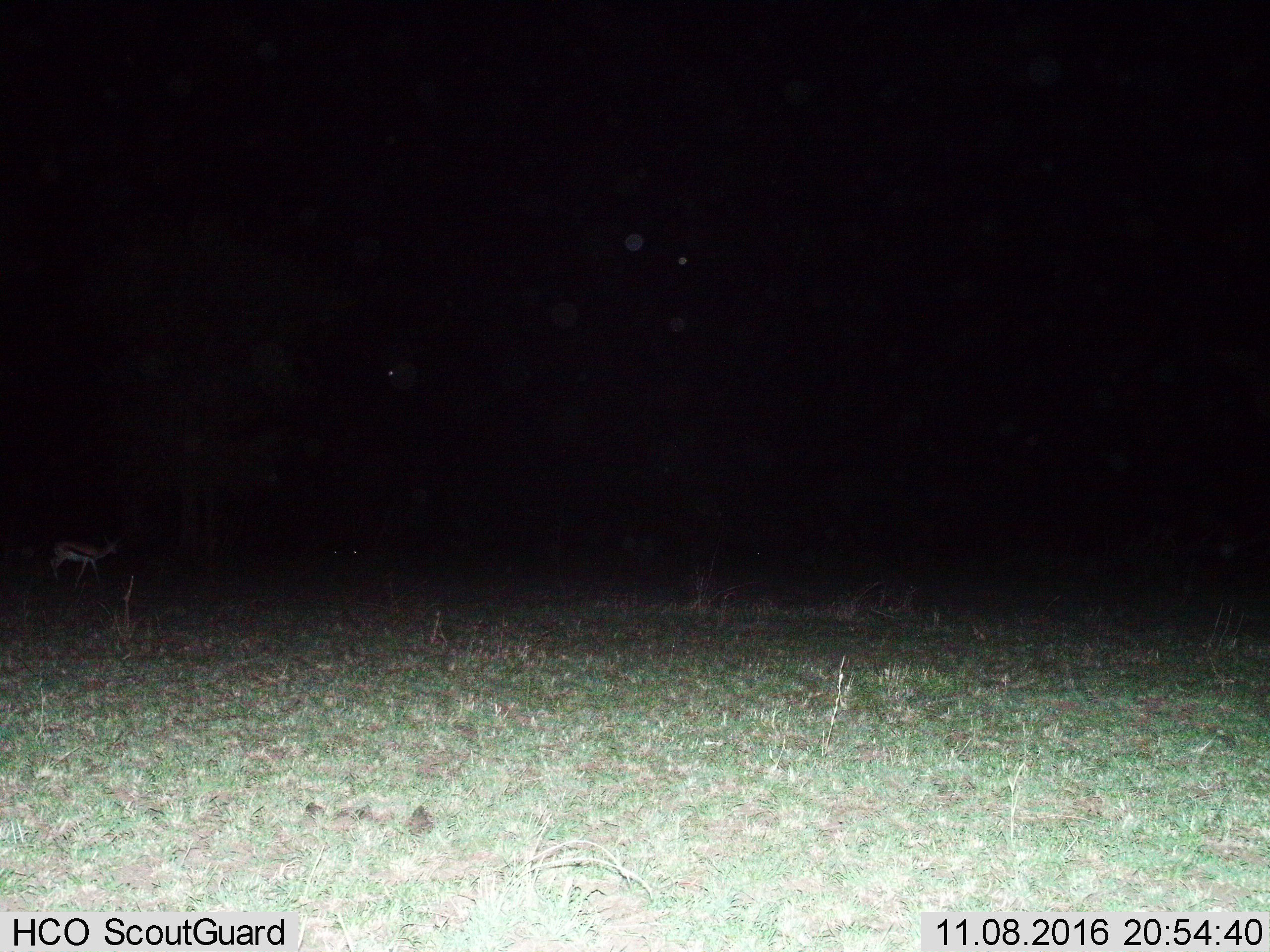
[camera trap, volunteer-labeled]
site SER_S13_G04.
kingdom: Animalia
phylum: Chordata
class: Mammalia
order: Artiodactyla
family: Bovidae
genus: Eudorcas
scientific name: Eudorcas thomsonii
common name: thomson's gazelle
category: gazellethomsons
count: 1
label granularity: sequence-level